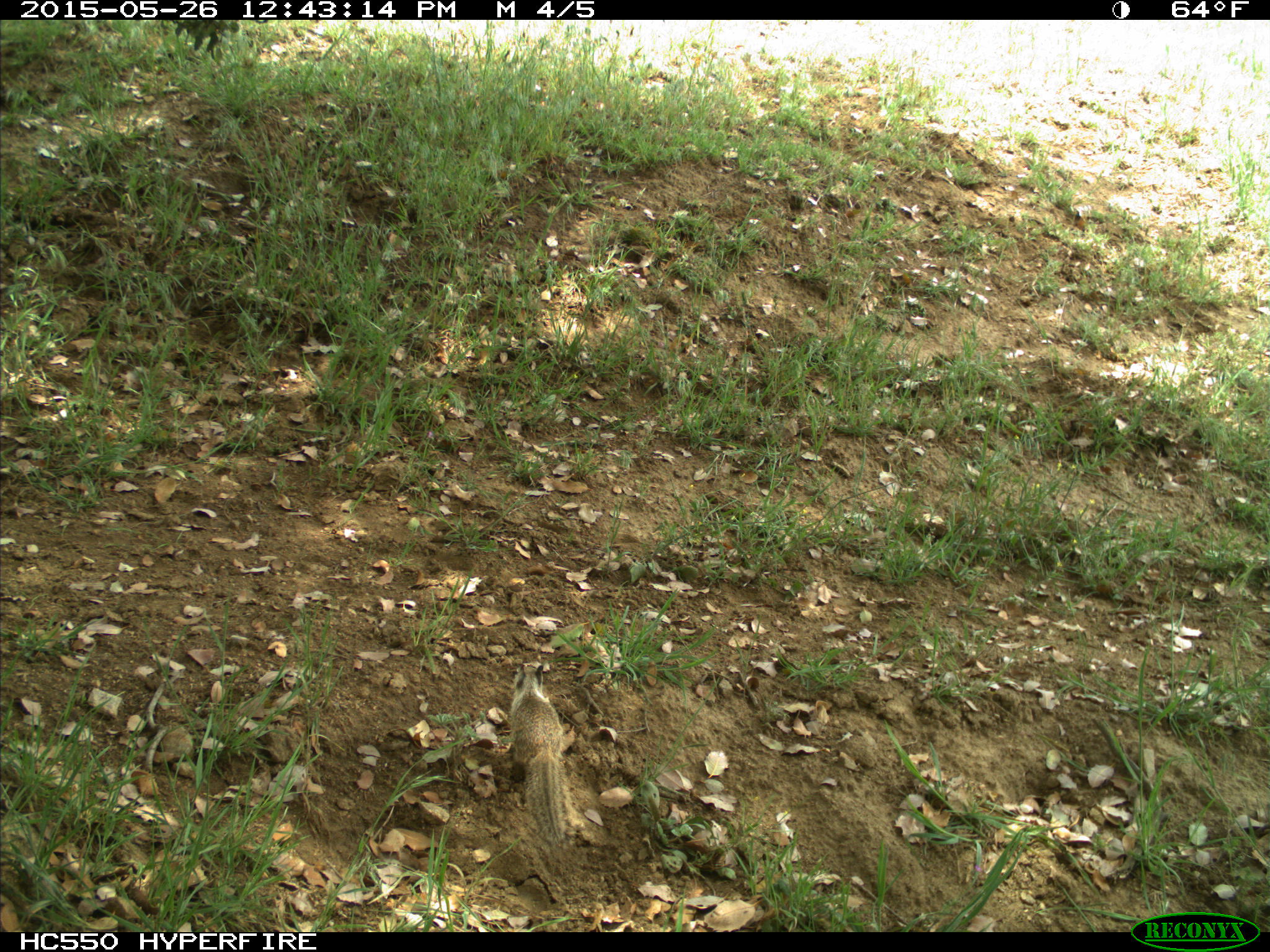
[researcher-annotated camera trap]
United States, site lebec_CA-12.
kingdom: Animalia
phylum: Chordata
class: Mammalia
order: Rodentia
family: Sciuridae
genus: Otospermophilus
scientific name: Otospermophilus beecheyi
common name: california ground squirrel